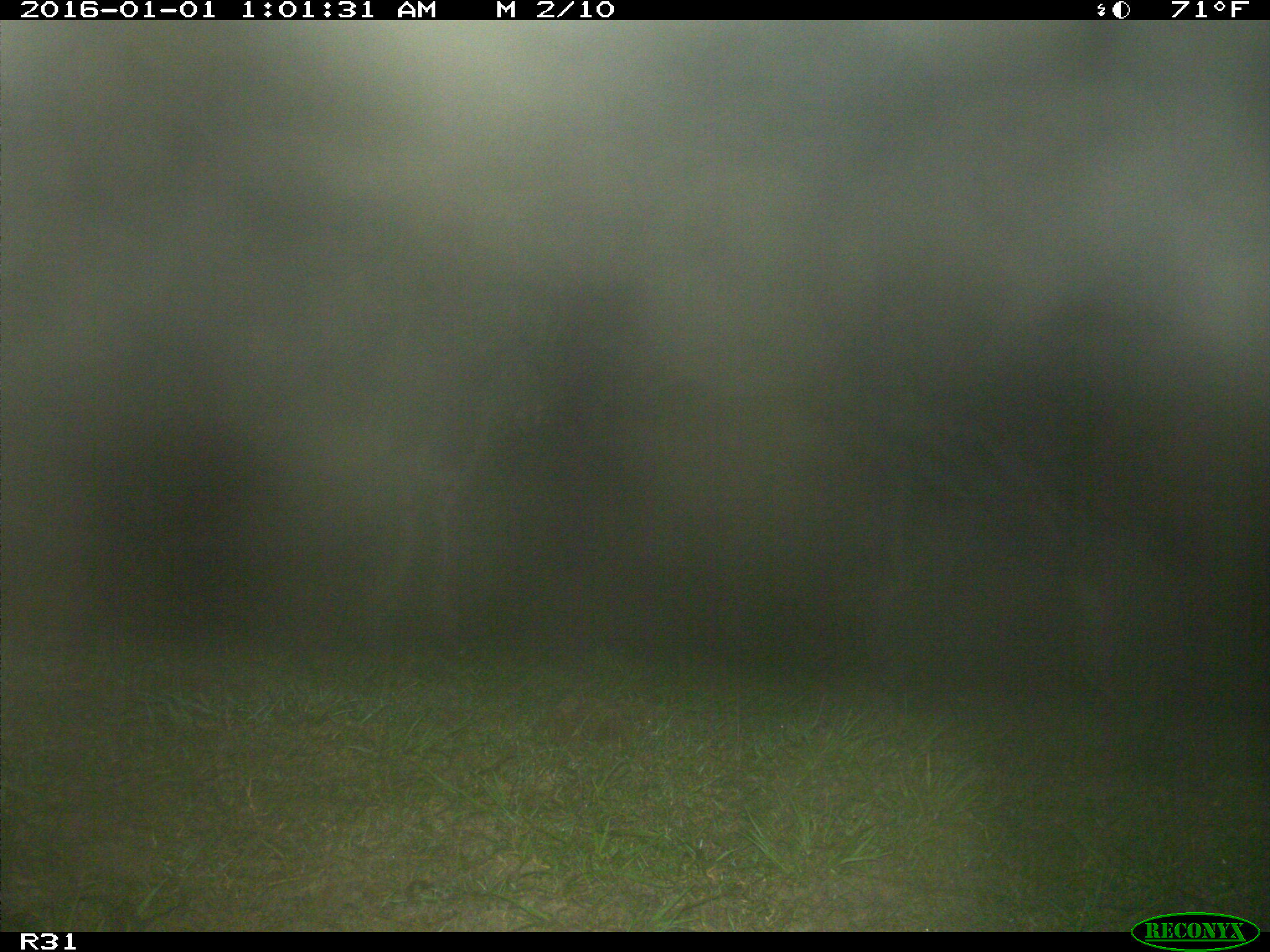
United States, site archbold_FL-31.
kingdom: Animalia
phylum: Chordata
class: Mammalia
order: Artiodactyla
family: Bovidae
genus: Bos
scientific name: Bos taurus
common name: domestic cow